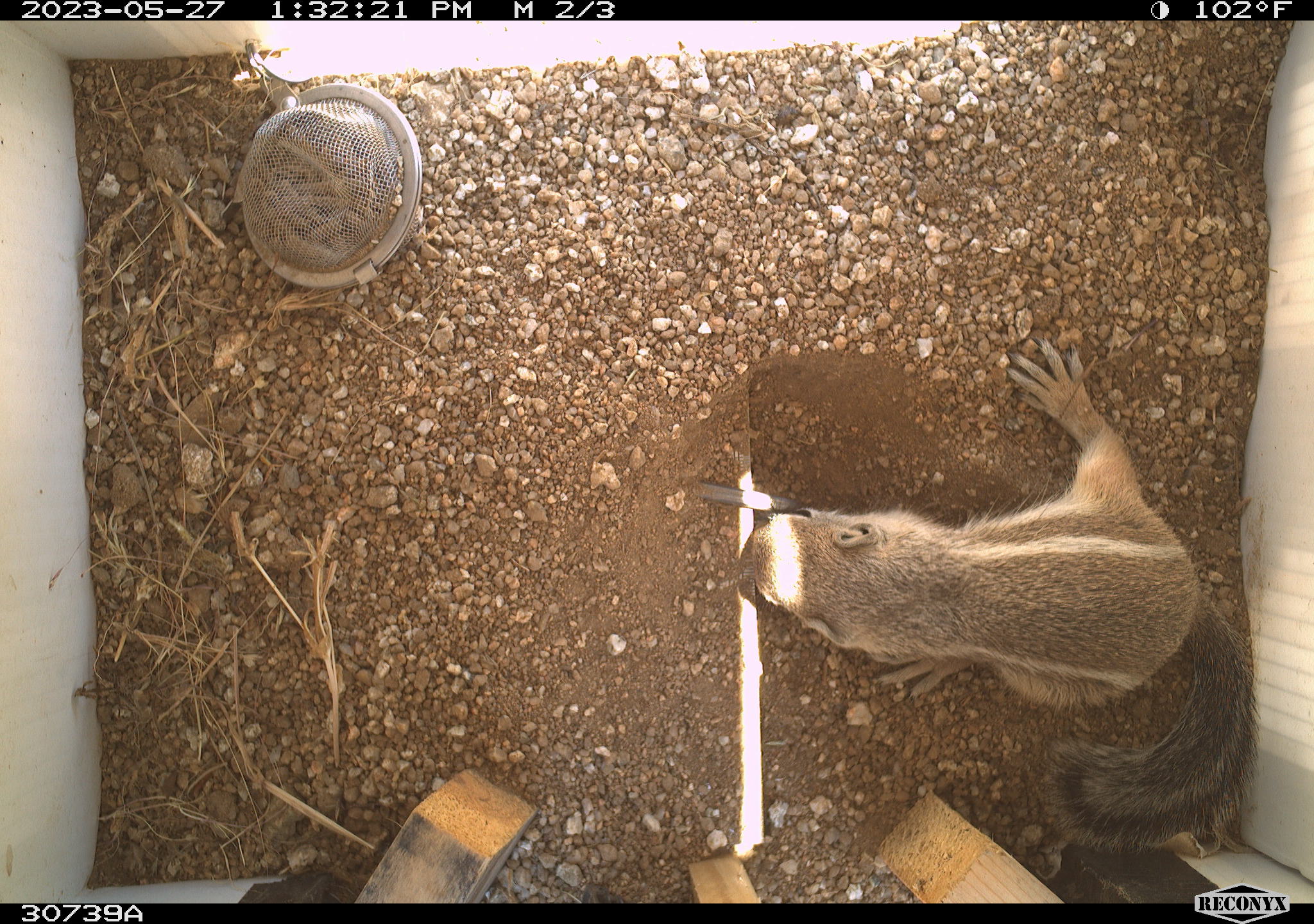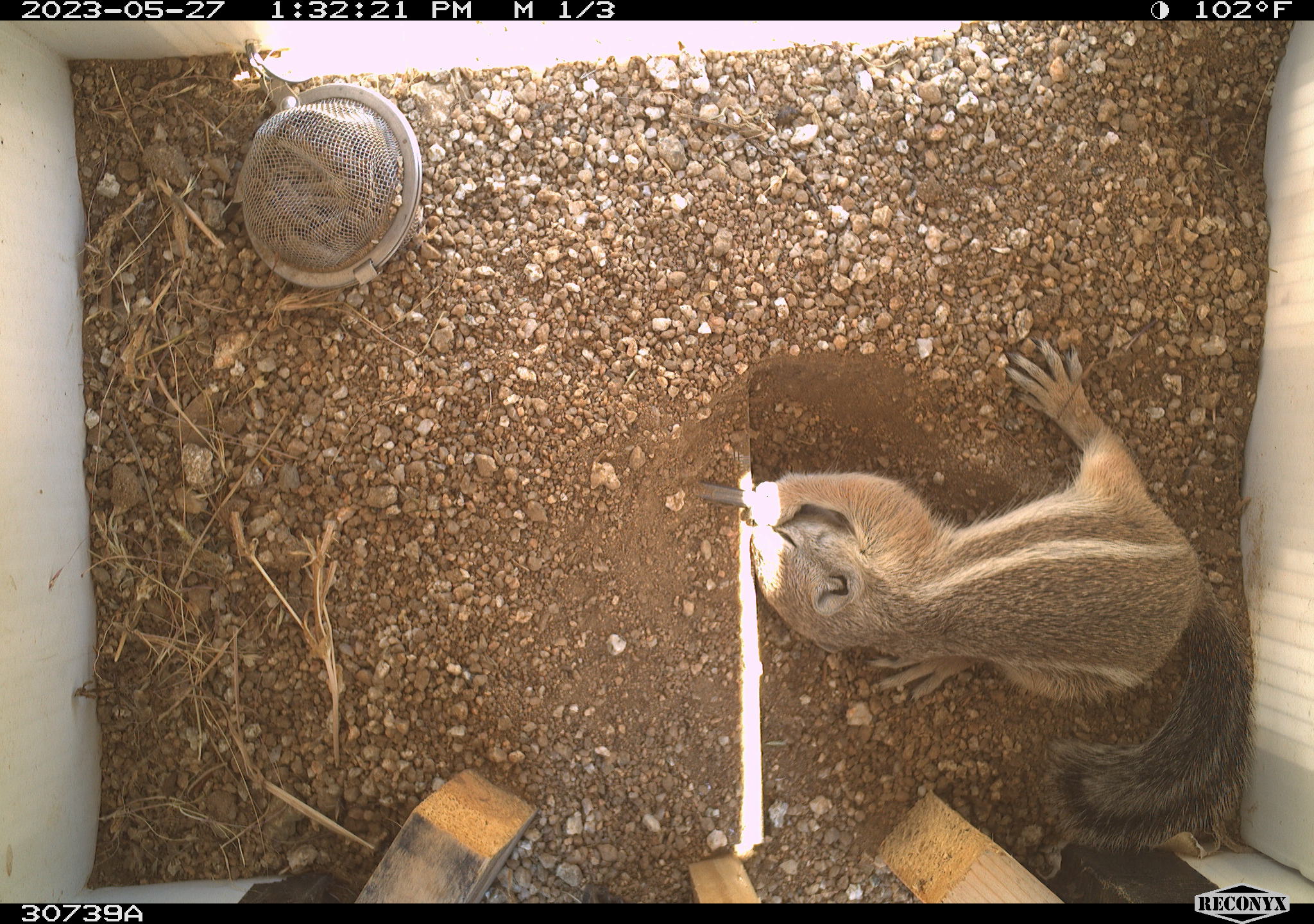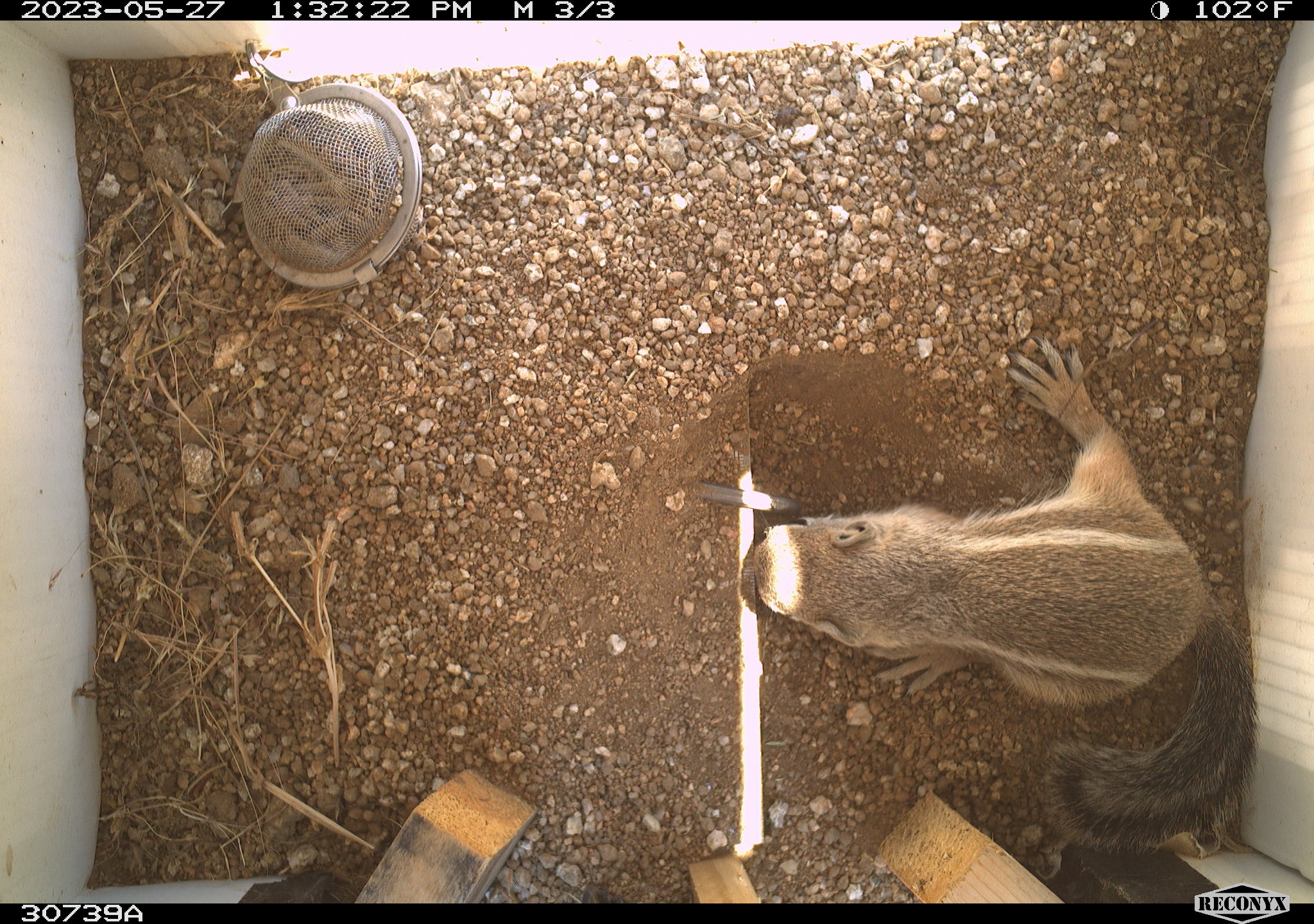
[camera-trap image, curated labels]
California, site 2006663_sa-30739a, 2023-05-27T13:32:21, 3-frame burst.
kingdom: Animalia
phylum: Chordata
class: Mammalia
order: Rodentia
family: Sciuridae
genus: Ammospermophilus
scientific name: Ammospermophilus leucurus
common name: white-tailed antelope squirrel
White-tailed antelope squirrel (Ammospermophilus leucurus).